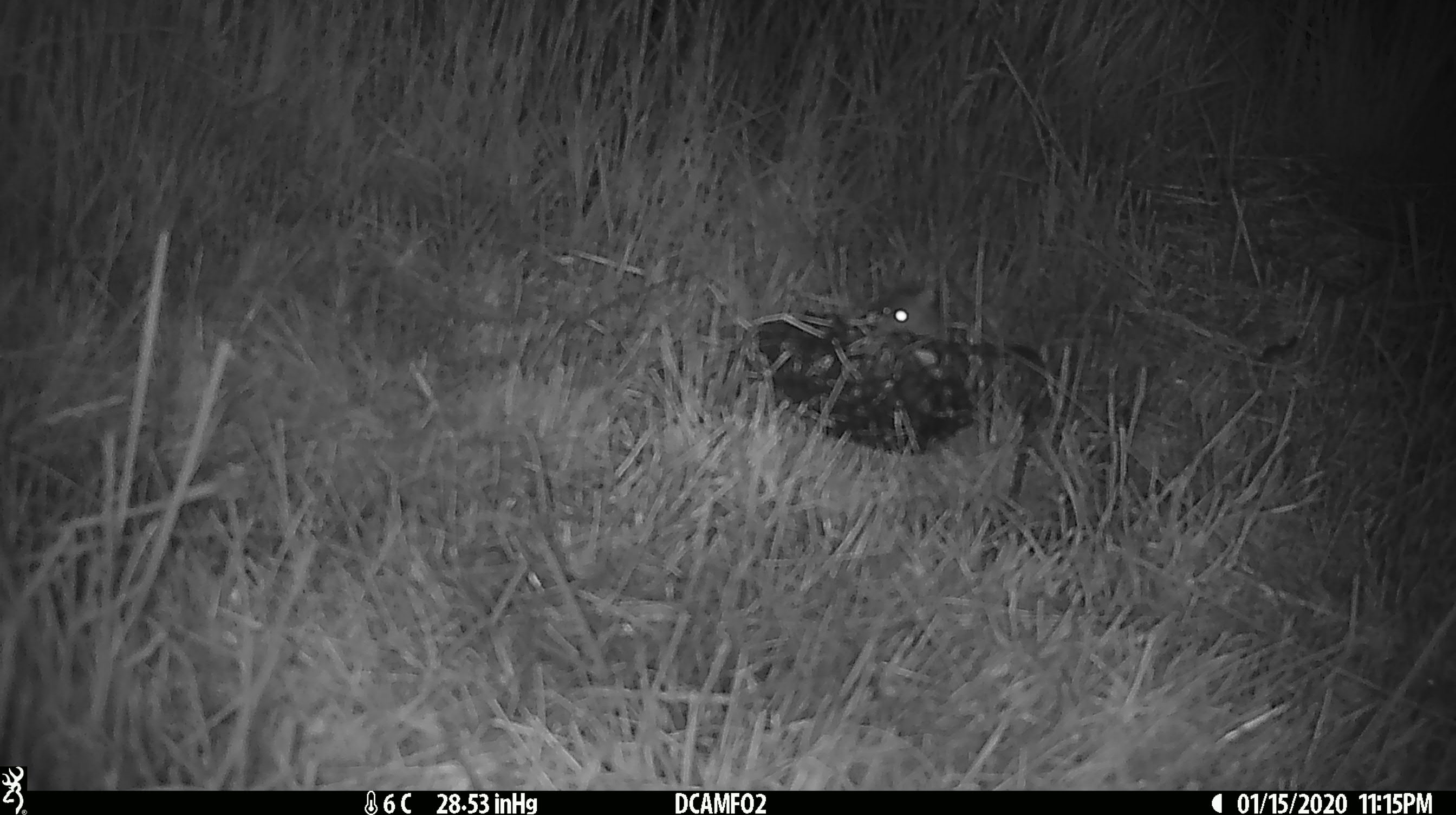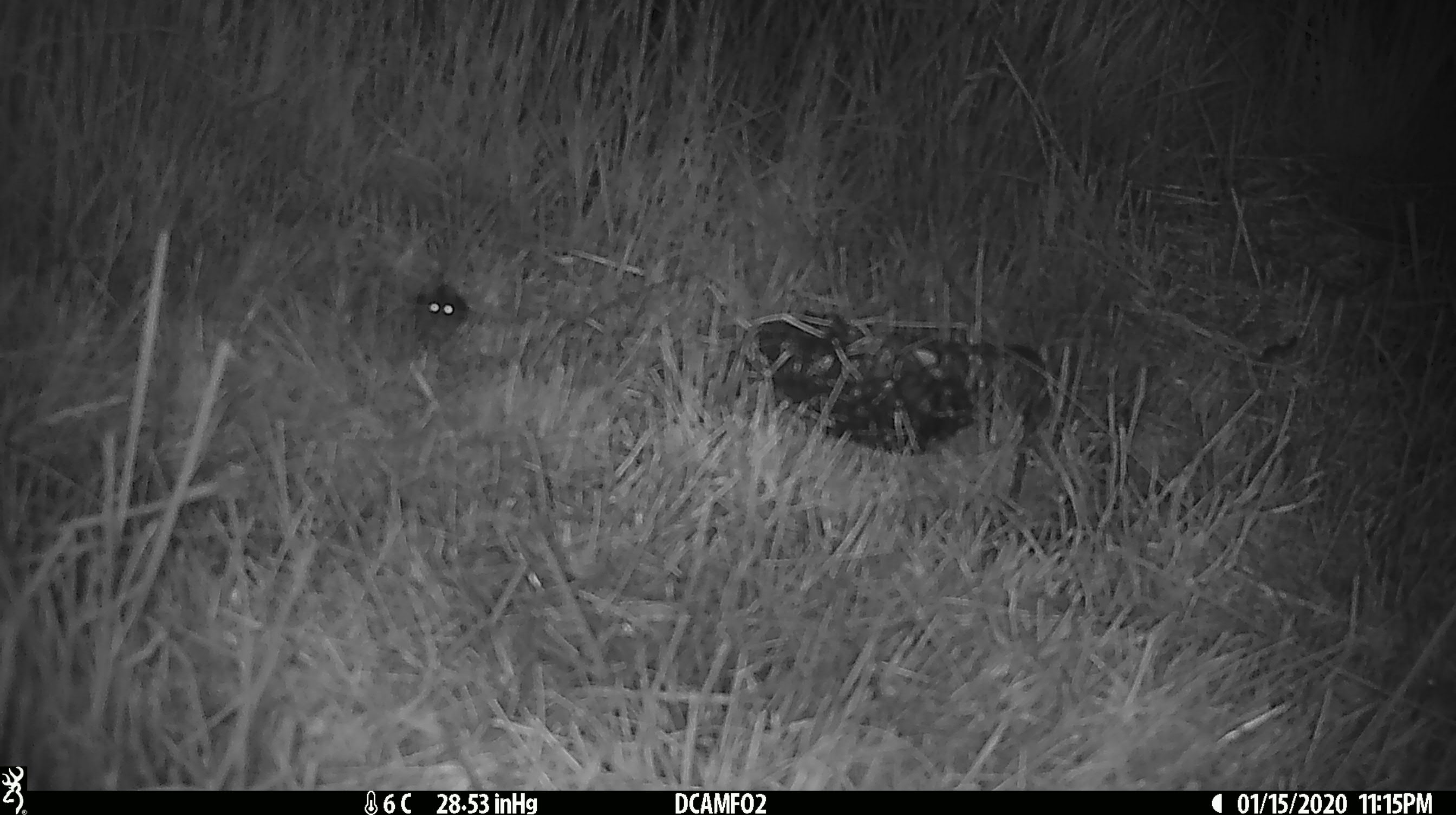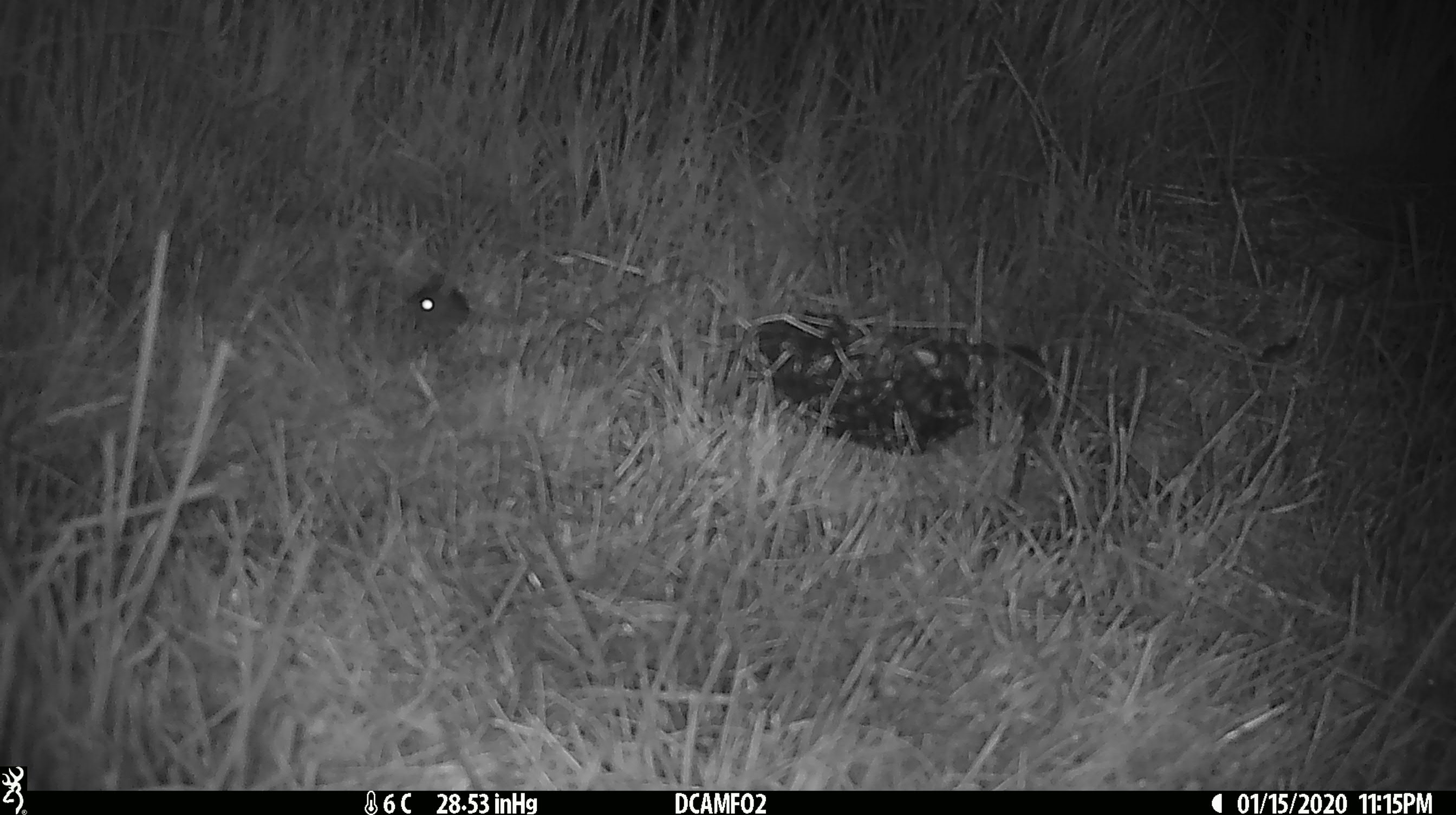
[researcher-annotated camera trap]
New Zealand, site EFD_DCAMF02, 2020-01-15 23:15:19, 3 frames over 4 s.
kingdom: Animalia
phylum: Chordata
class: Mammalia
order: Rodentia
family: Muridae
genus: Mus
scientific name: Mus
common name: mouse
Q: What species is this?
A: Mouse (Mus).